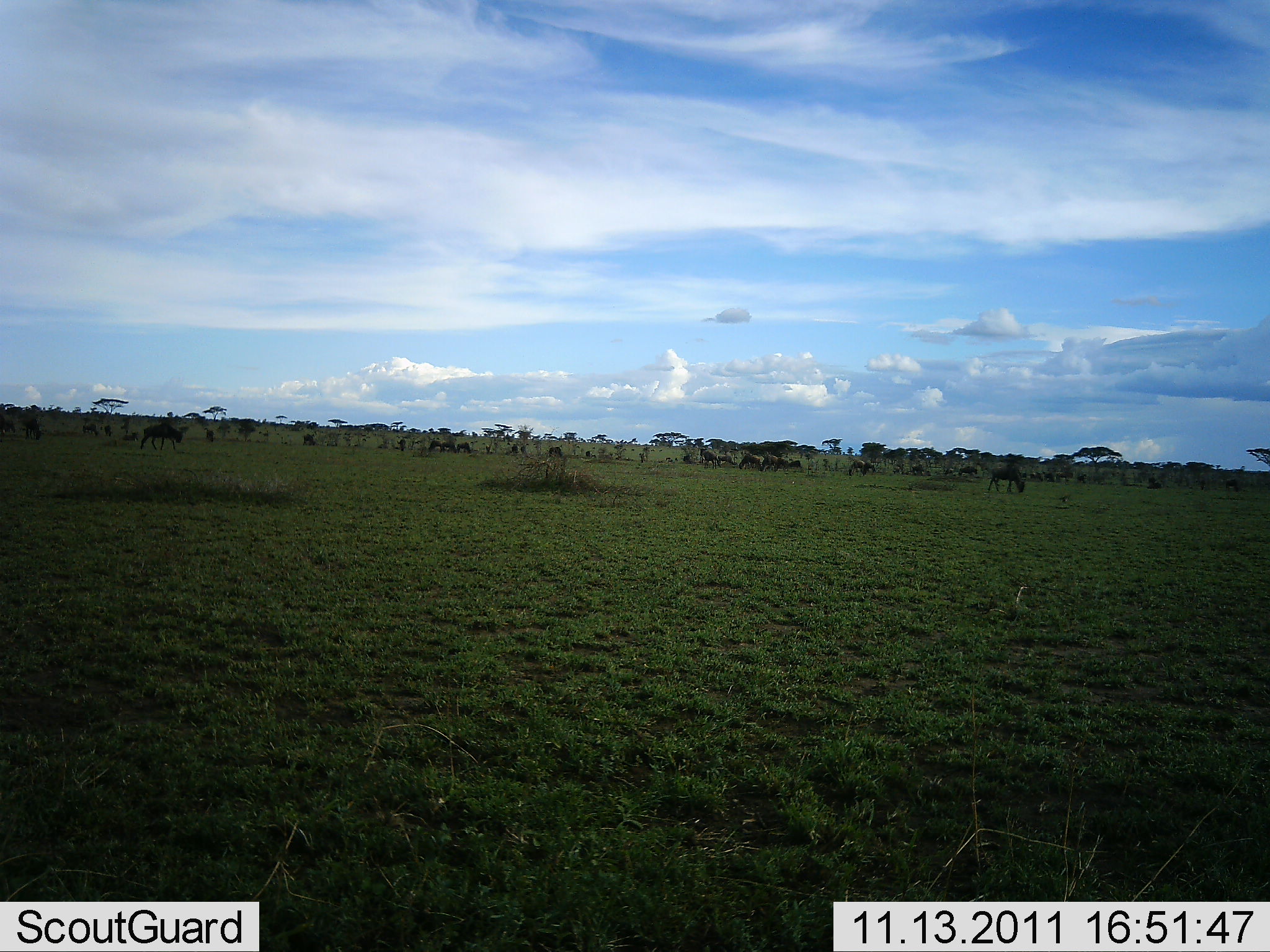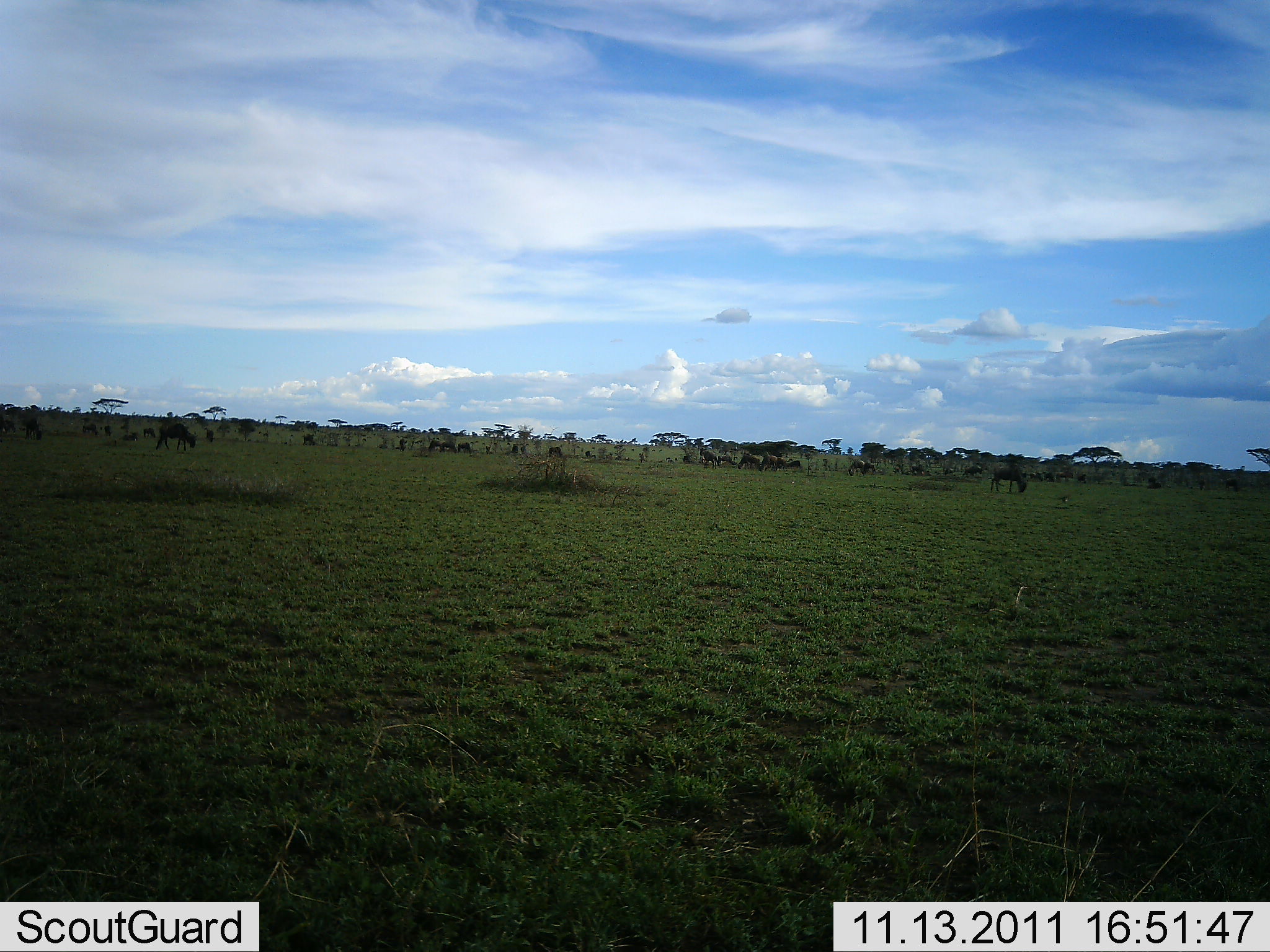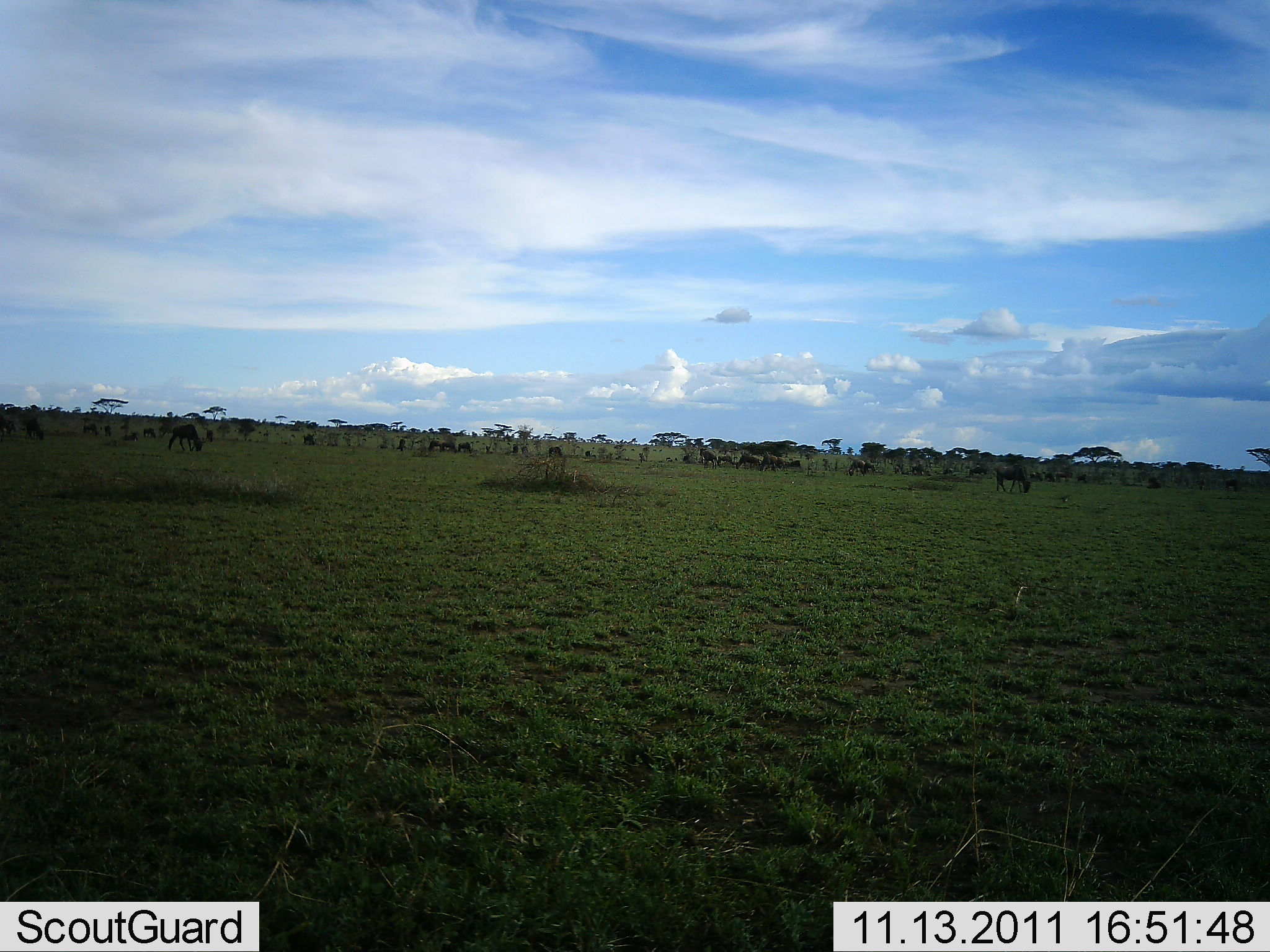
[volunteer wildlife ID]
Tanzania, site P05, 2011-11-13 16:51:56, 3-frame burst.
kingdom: Animalia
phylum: Chordata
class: Mammalia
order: Artiodactyla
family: Bovidae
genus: Connochaetes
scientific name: Connochaetes taurinus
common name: blue wildebeest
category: wildebeest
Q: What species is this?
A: Wildebeest (blue wildebeest) (Connochaetes taurinus).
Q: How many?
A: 11-50.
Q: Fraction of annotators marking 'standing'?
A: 60%.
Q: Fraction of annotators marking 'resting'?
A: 10%.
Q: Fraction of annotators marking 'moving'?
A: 50%.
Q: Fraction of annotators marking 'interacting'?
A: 10%.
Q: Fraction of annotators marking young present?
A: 0%.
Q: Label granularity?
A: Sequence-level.